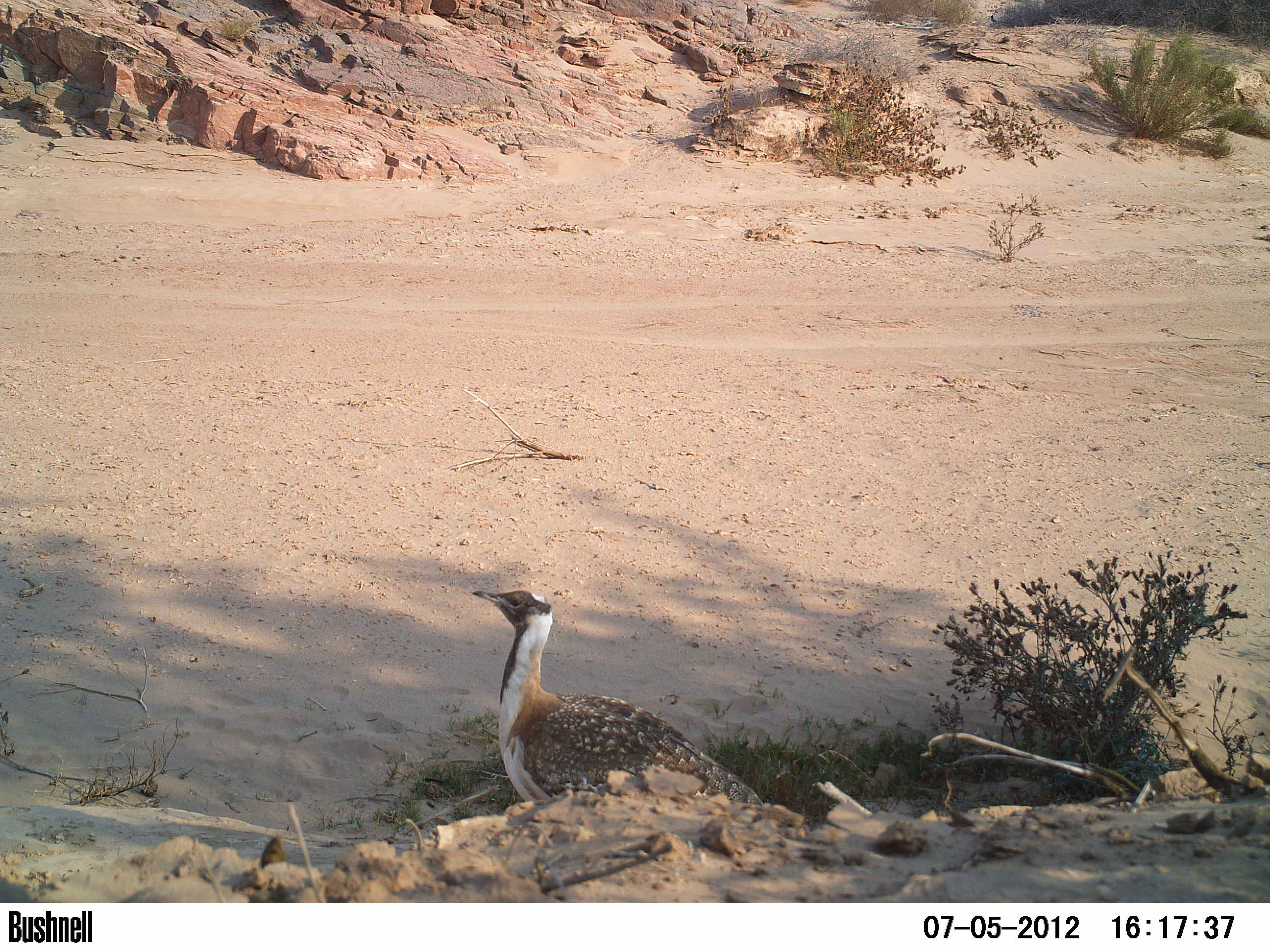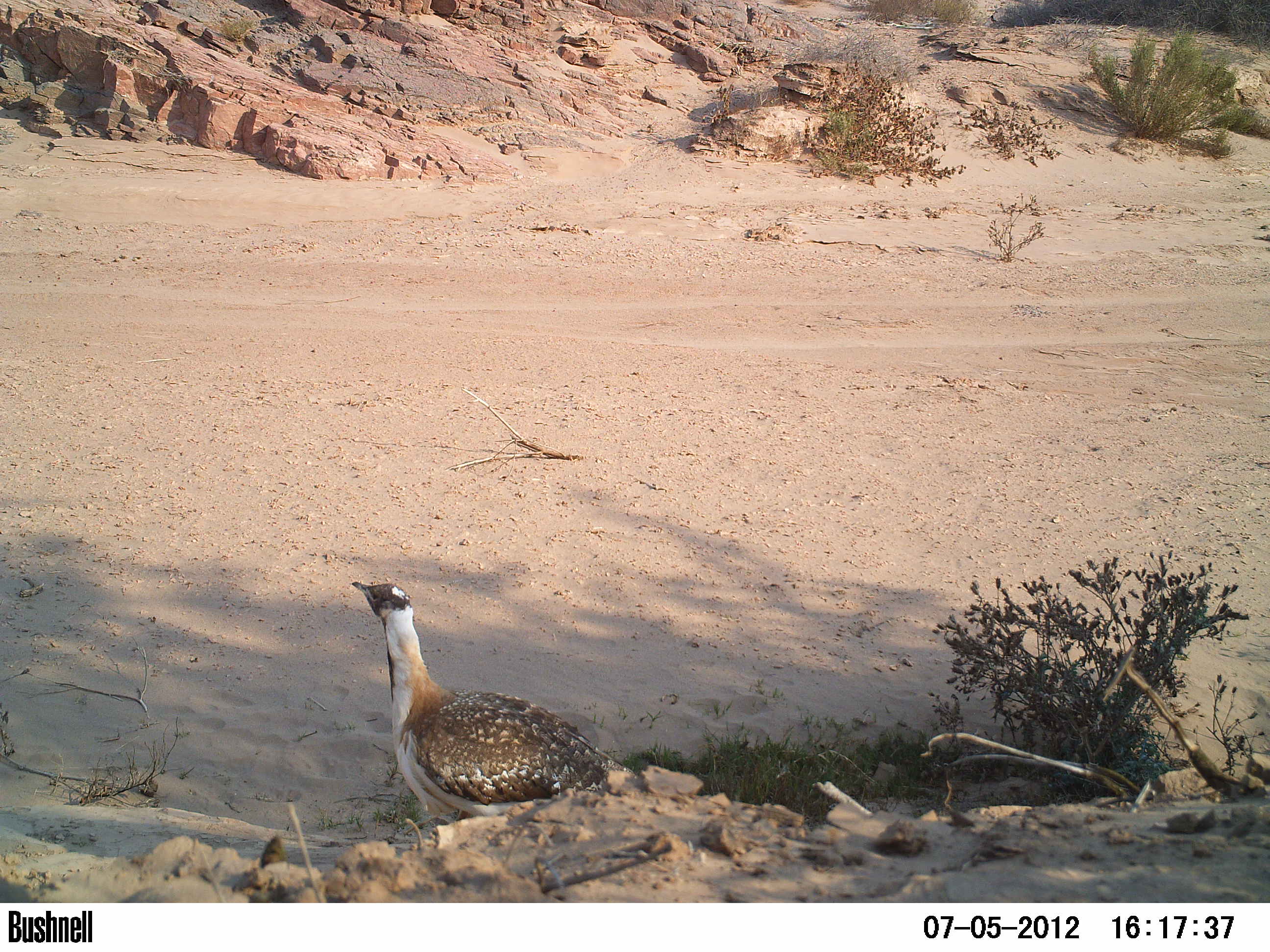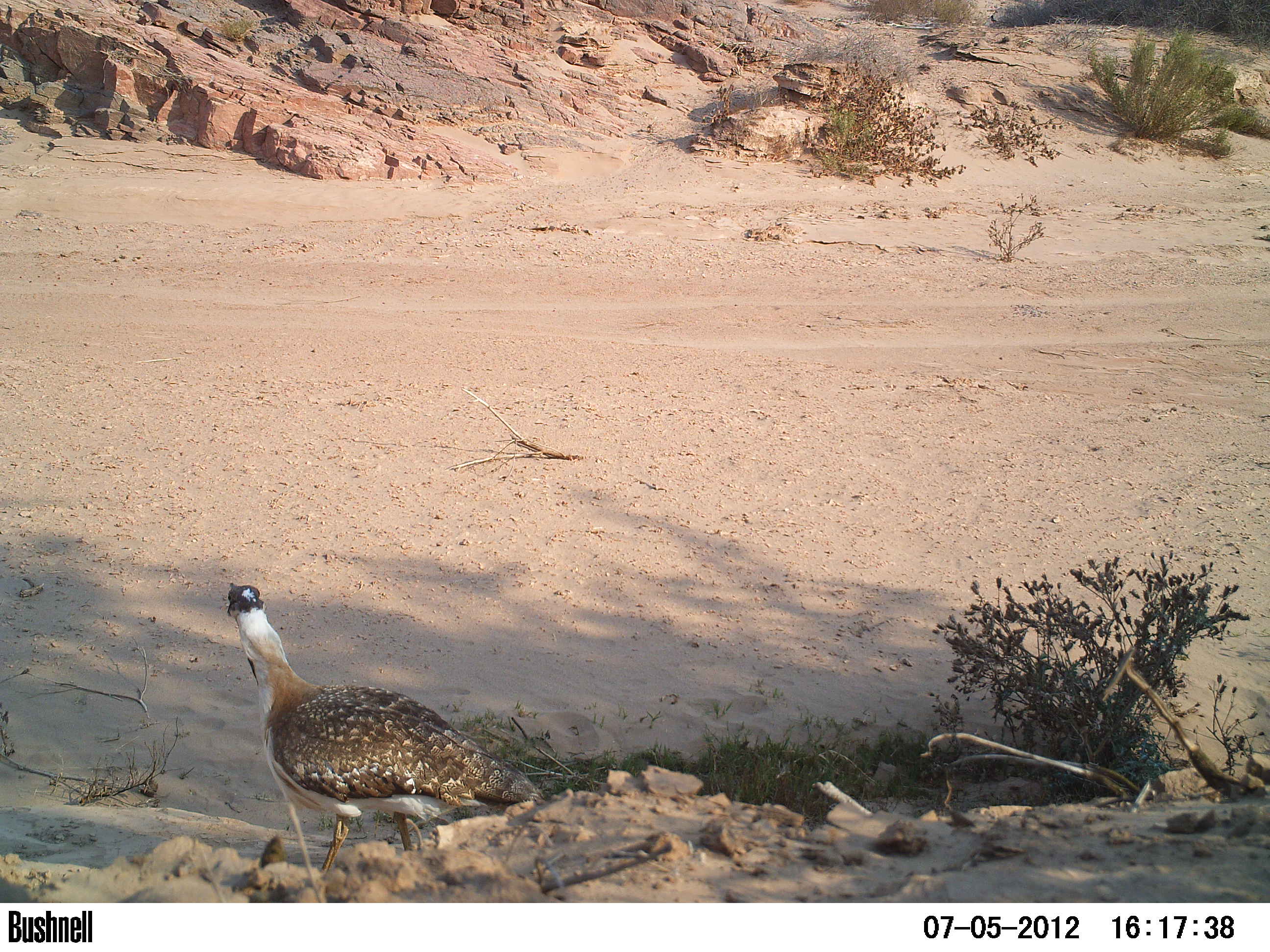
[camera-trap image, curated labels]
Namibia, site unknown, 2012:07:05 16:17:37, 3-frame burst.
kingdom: Animalia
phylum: Chordata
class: Aves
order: Otidiformes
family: Otididae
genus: Neotis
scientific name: Neotis ludwigii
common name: ludwig's bustard